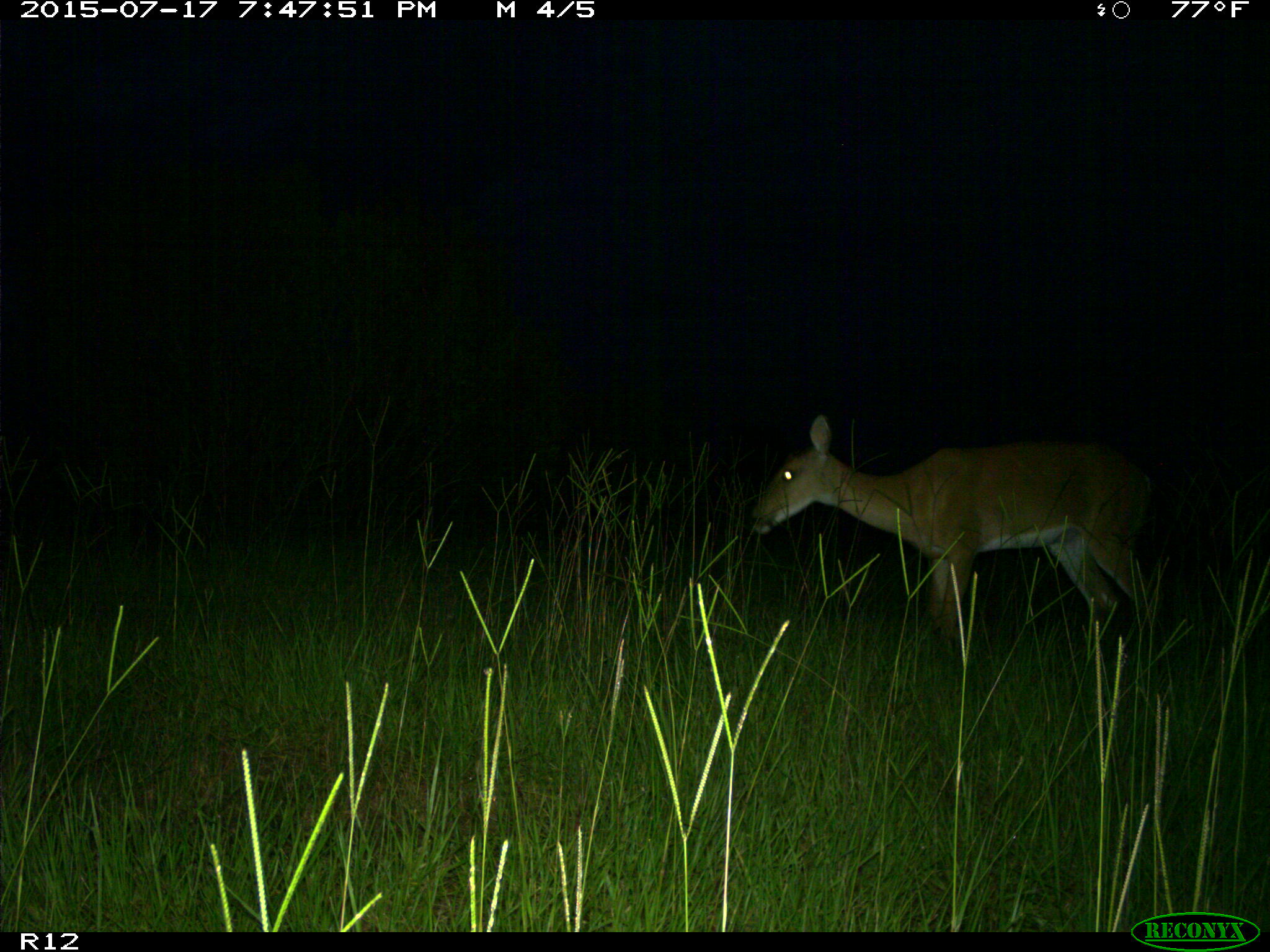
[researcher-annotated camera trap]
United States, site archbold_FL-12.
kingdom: Animalia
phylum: Chordata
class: Mammalia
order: Artiodactyla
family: Cervidae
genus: Odocoileus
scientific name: Odocoileus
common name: deer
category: unidentified deer